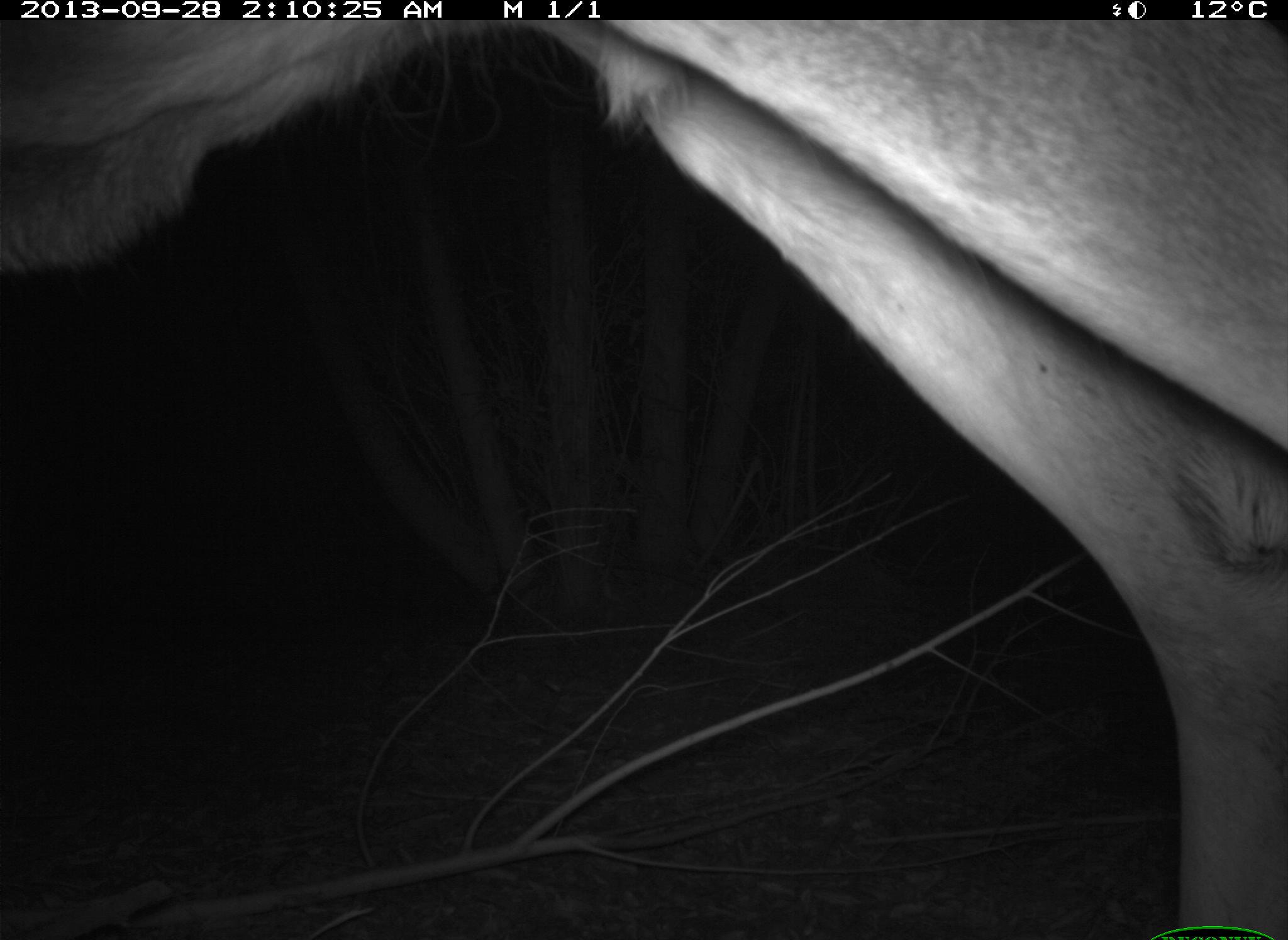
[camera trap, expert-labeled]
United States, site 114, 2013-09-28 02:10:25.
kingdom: Animalia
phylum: Chordata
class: Mammalia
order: Artiodactyla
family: Cervidae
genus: Odocoileus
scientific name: Odocoileus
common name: deer